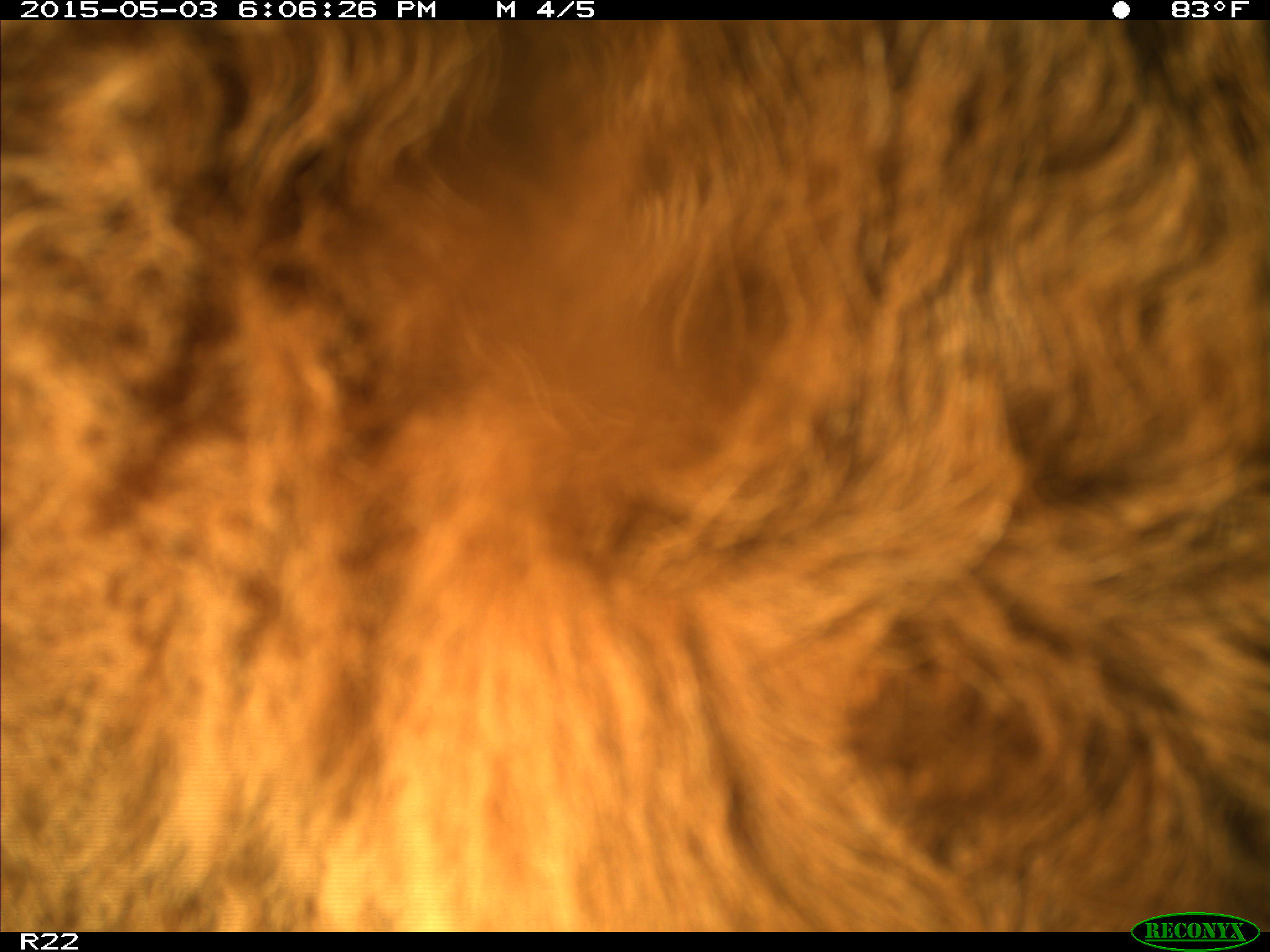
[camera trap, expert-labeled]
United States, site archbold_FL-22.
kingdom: Animalia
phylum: Chordata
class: Mammalia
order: Artiodactyla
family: Bovidae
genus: Bos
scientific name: Bos taurus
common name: domestic cow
Bos taurus (domestic cow).